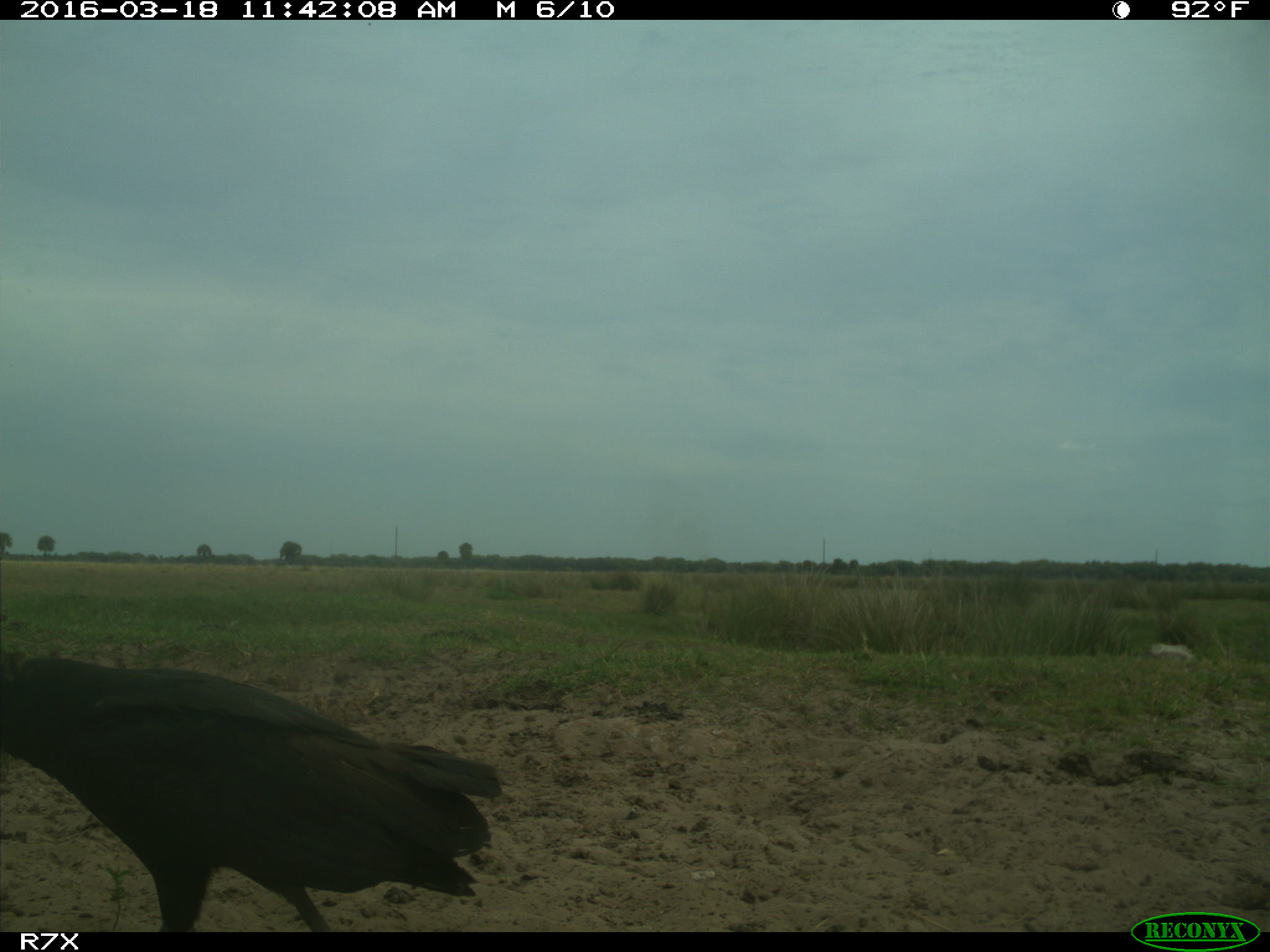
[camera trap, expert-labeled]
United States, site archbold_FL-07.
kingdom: Animalia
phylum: Chordata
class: Aves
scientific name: Aves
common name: birds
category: unidentified bird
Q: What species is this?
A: Unidentified bird (birds) (Aves).